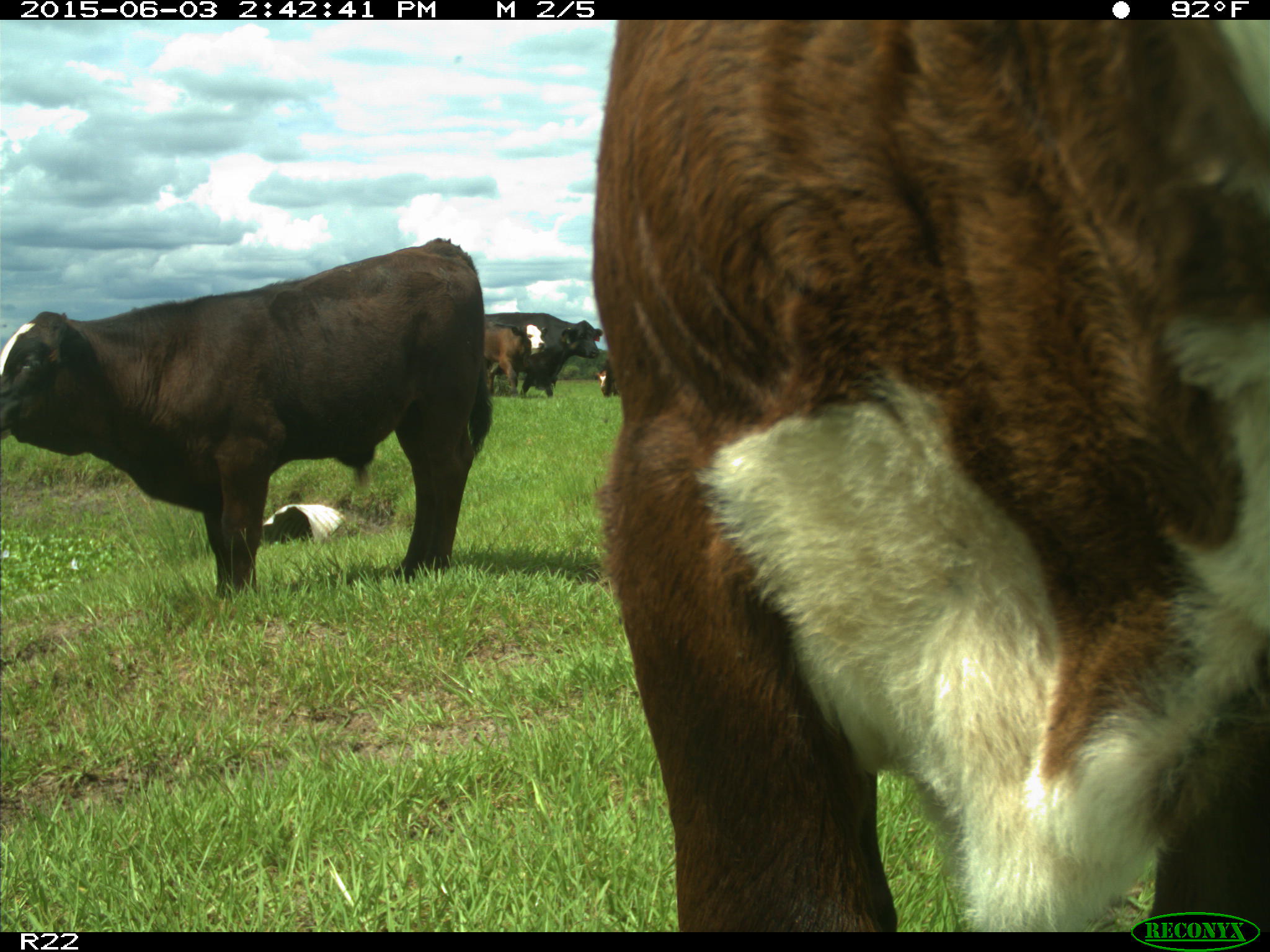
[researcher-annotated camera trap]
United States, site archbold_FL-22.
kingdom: Animalia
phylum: Chordata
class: Mammalia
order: Artiodactyla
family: Bovidae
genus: Bos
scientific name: Bos taurus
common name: domestic cow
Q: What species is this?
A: Bos taurus (domestic cow).